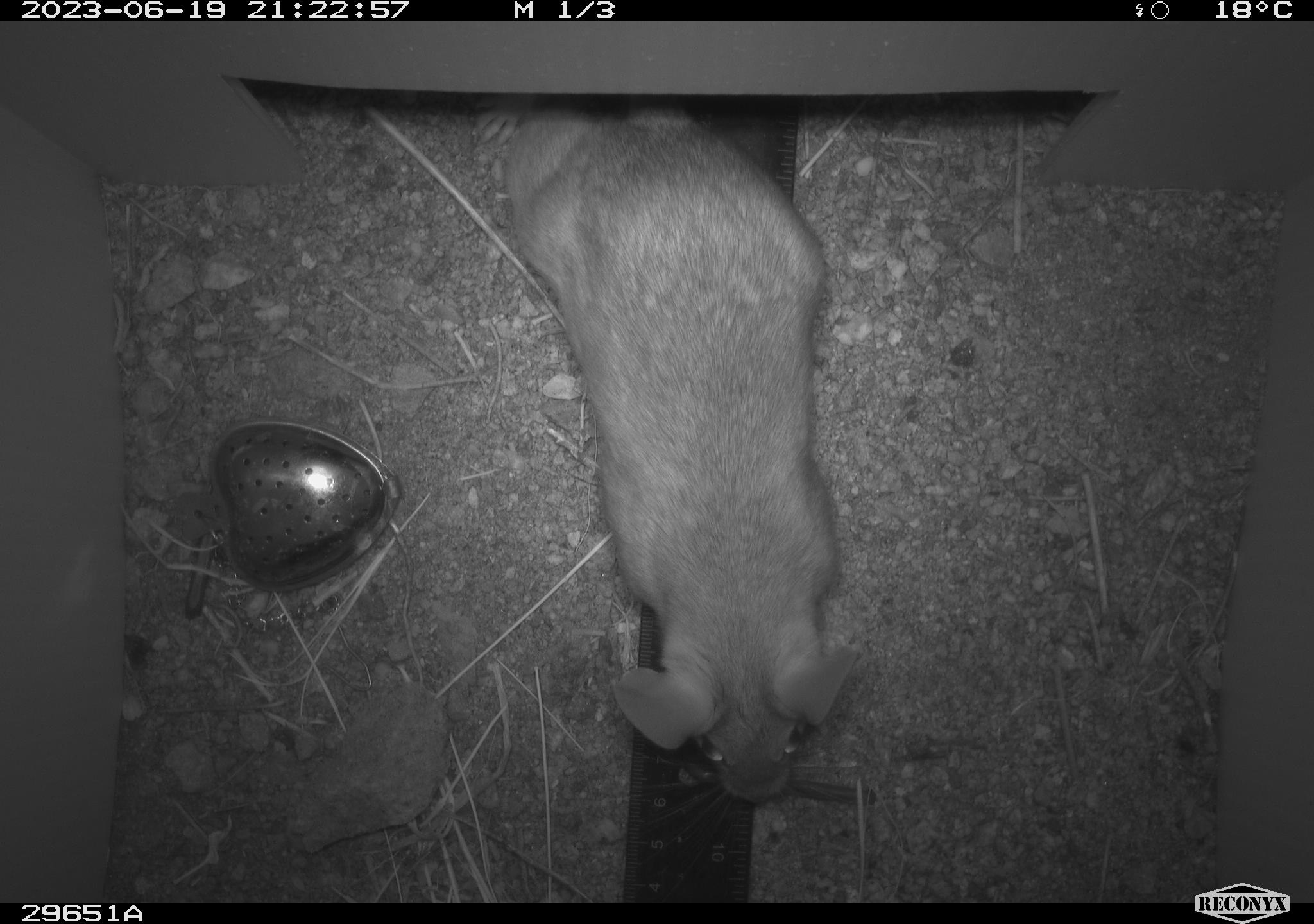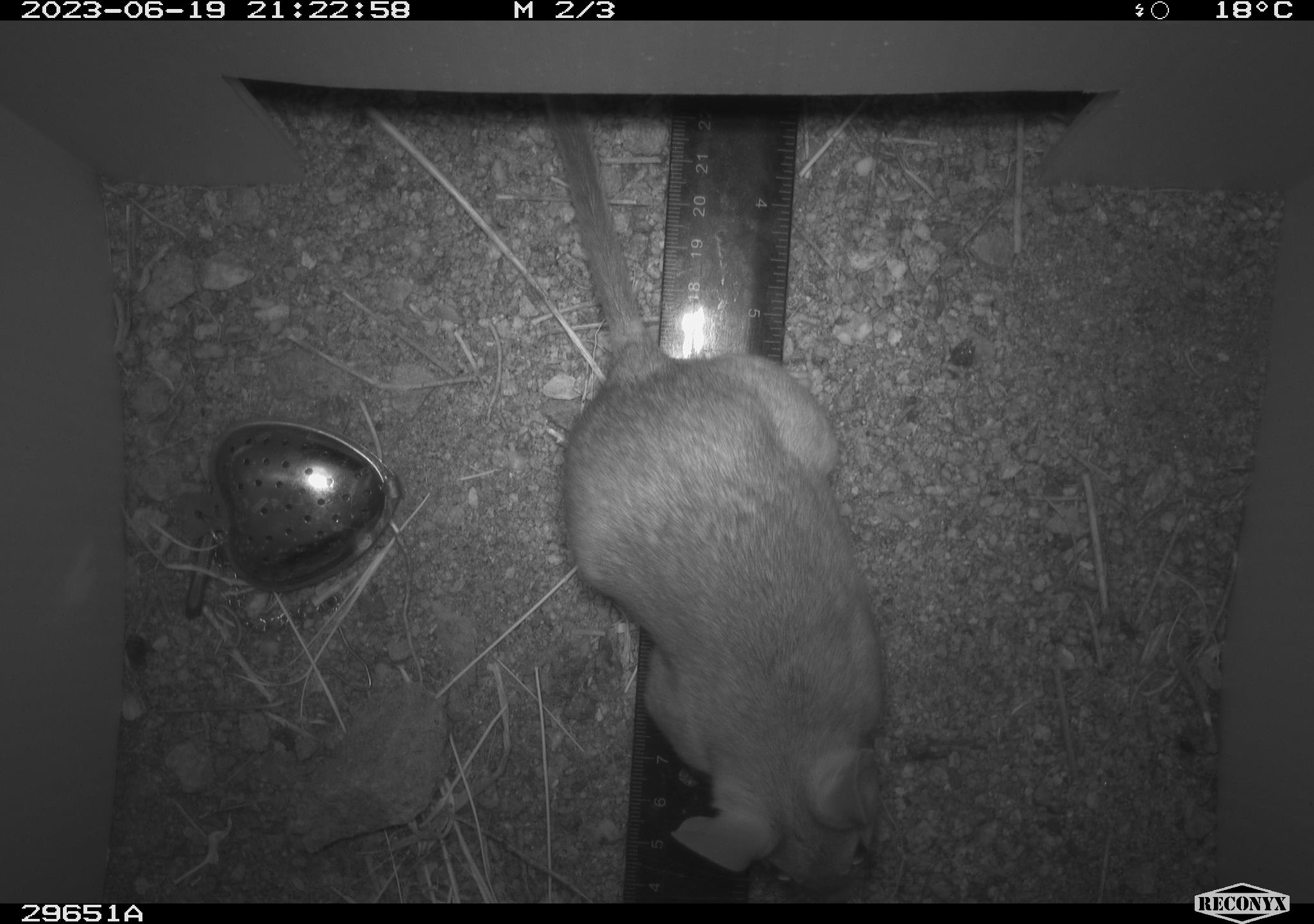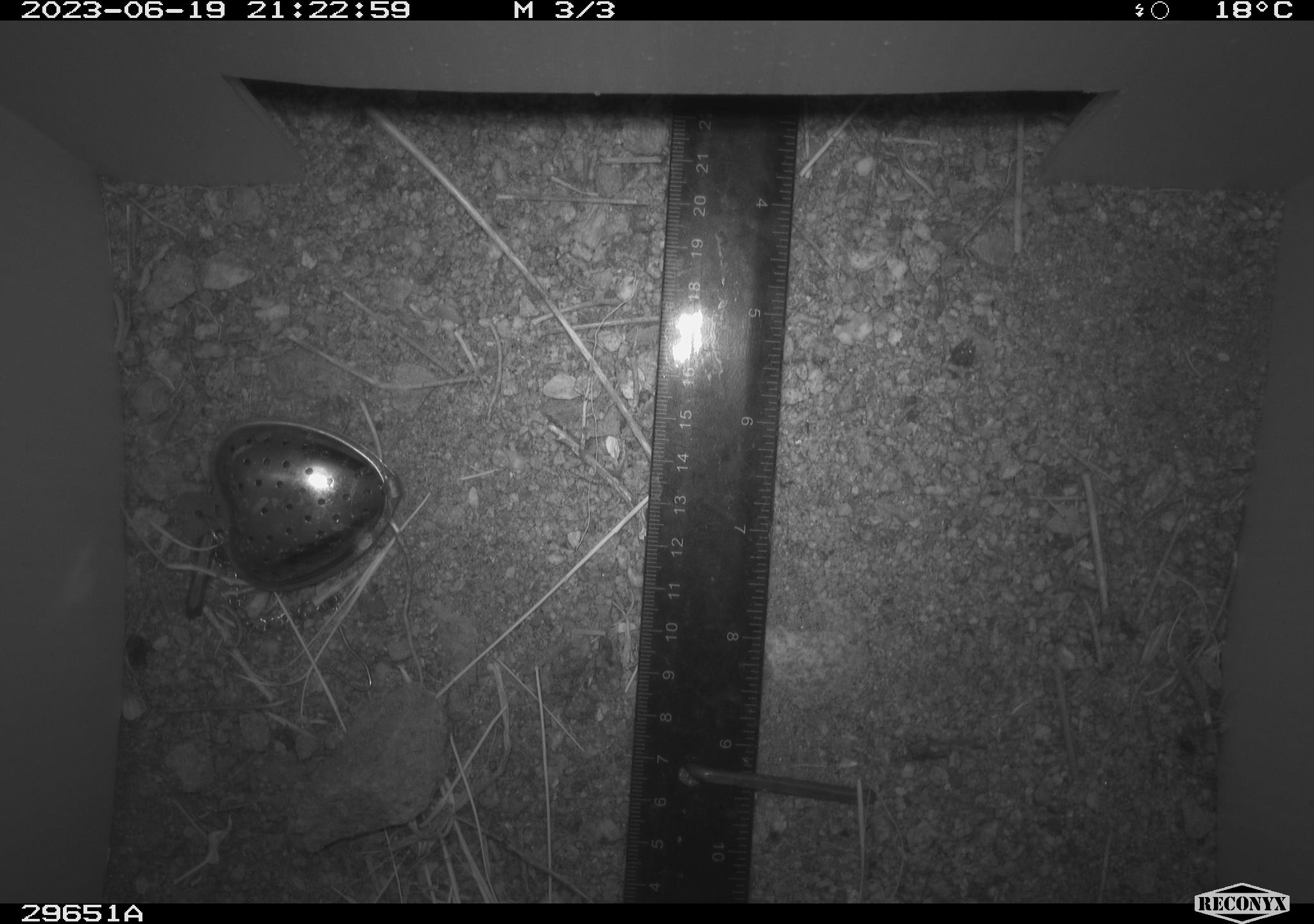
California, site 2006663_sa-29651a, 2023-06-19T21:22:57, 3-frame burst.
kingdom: Animalia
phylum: Chordata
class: Mammalia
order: Rodentia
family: Cricetidae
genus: Neotoma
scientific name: Neotoma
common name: pack rat or woodrat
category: neotoma species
Neotoma species (pack rat or woodrat) (Neotoma).